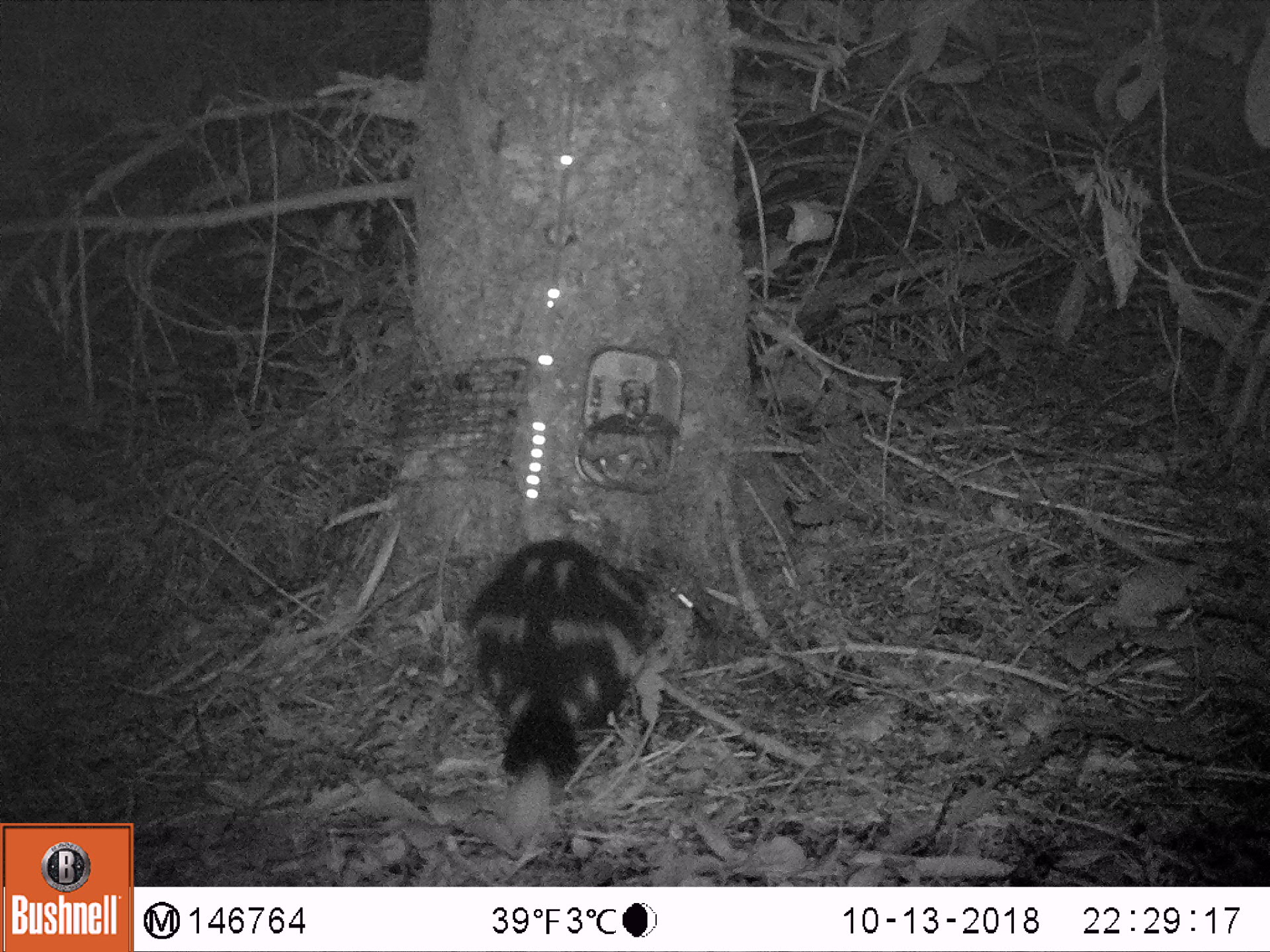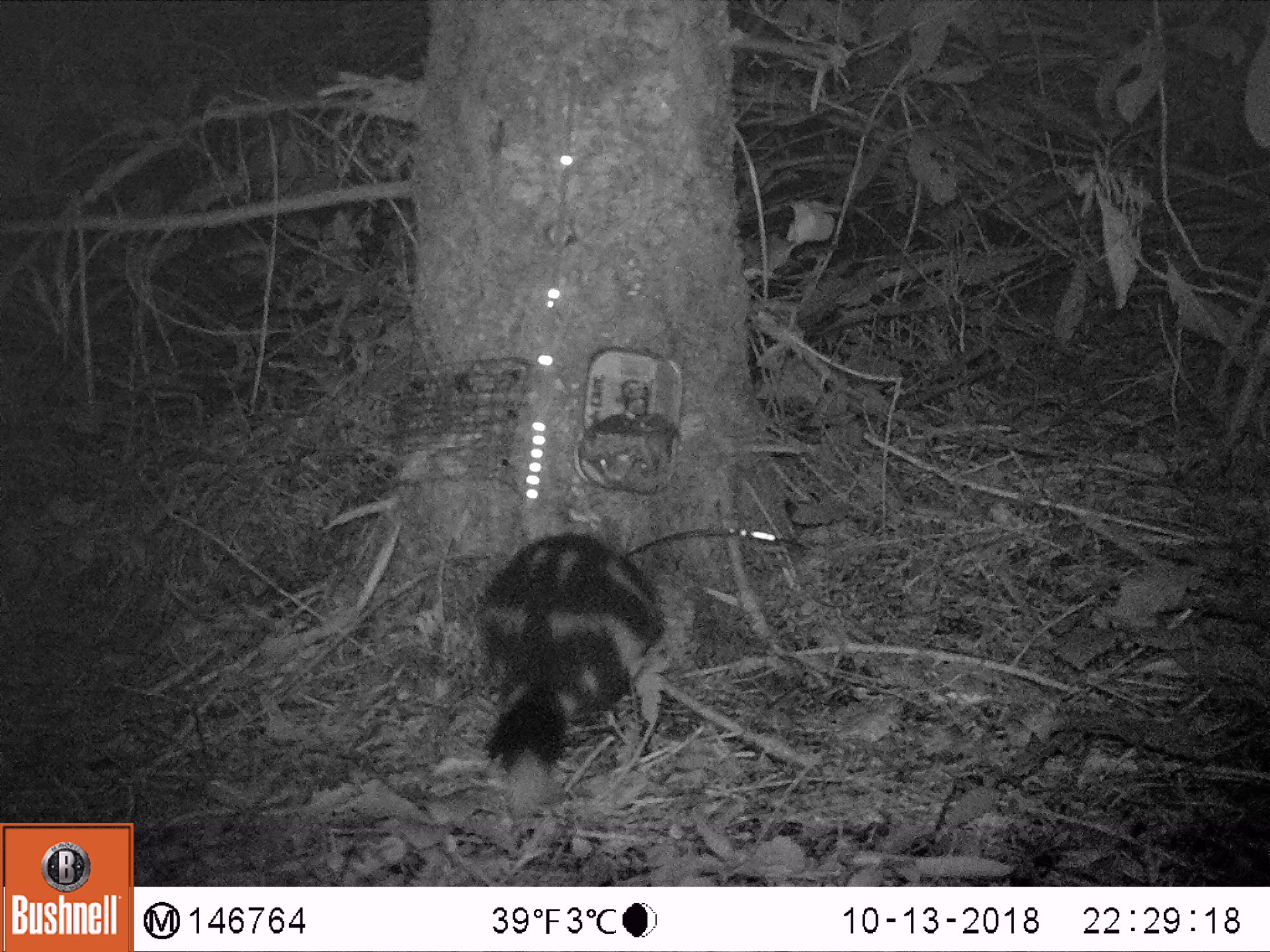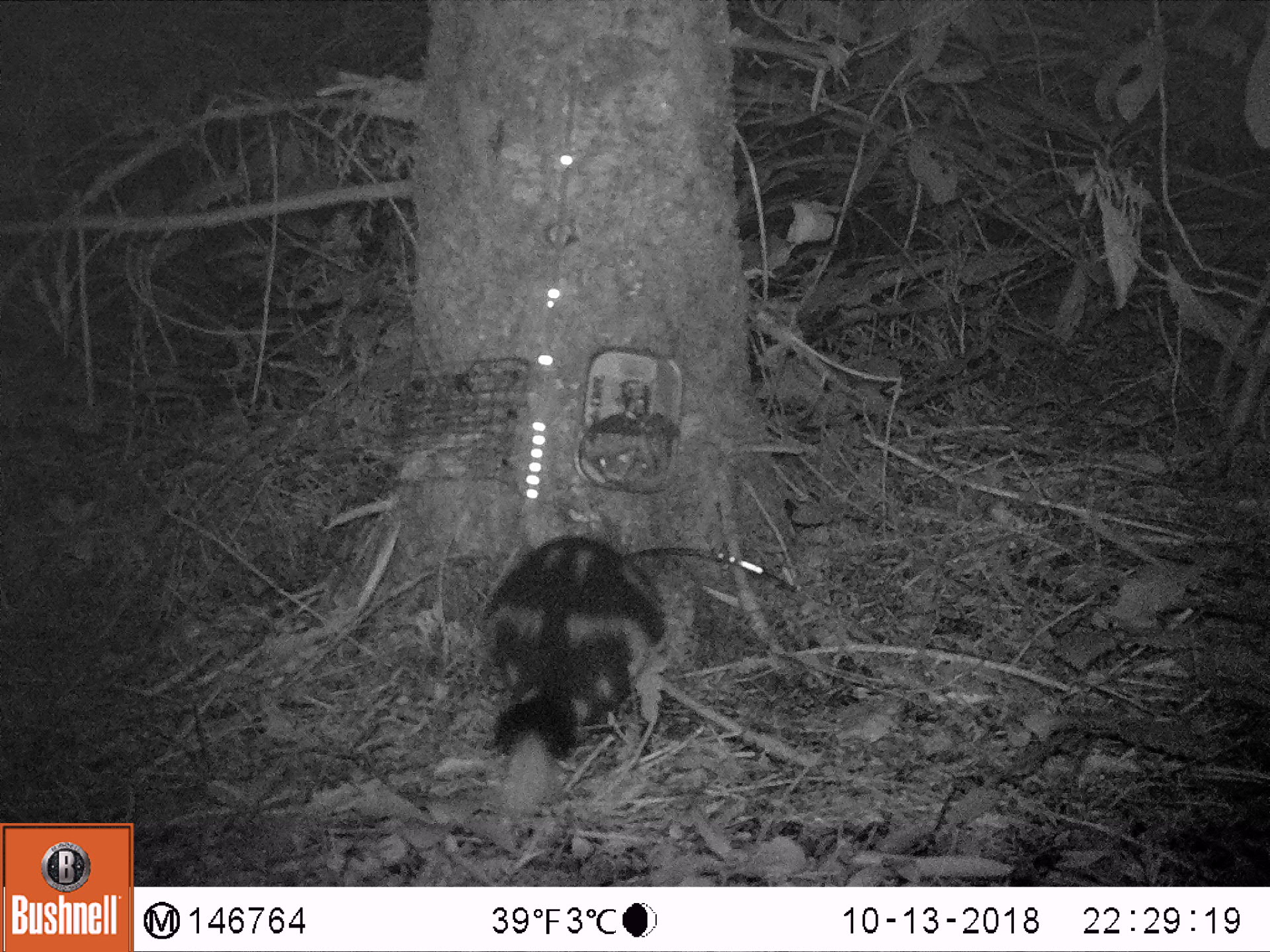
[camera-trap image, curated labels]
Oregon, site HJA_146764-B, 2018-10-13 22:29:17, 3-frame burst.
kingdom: Animalia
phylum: Chordata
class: Mammalia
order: Carnivora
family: Mephitidae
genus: Spilogale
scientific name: Spilogale gracilis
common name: western spotted skunk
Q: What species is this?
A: Western spotted skunk (Spilogale gracilis).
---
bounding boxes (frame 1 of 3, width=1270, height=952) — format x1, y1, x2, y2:
western spotted skunk: 448, 527, 683, 858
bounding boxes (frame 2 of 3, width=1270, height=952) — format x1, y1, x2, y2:
western spotted skunk: 438, 520, 689, 834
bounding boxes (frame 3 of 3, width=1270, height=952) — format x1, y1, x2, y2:
western spotted skunk: 469, 532, 684, 839